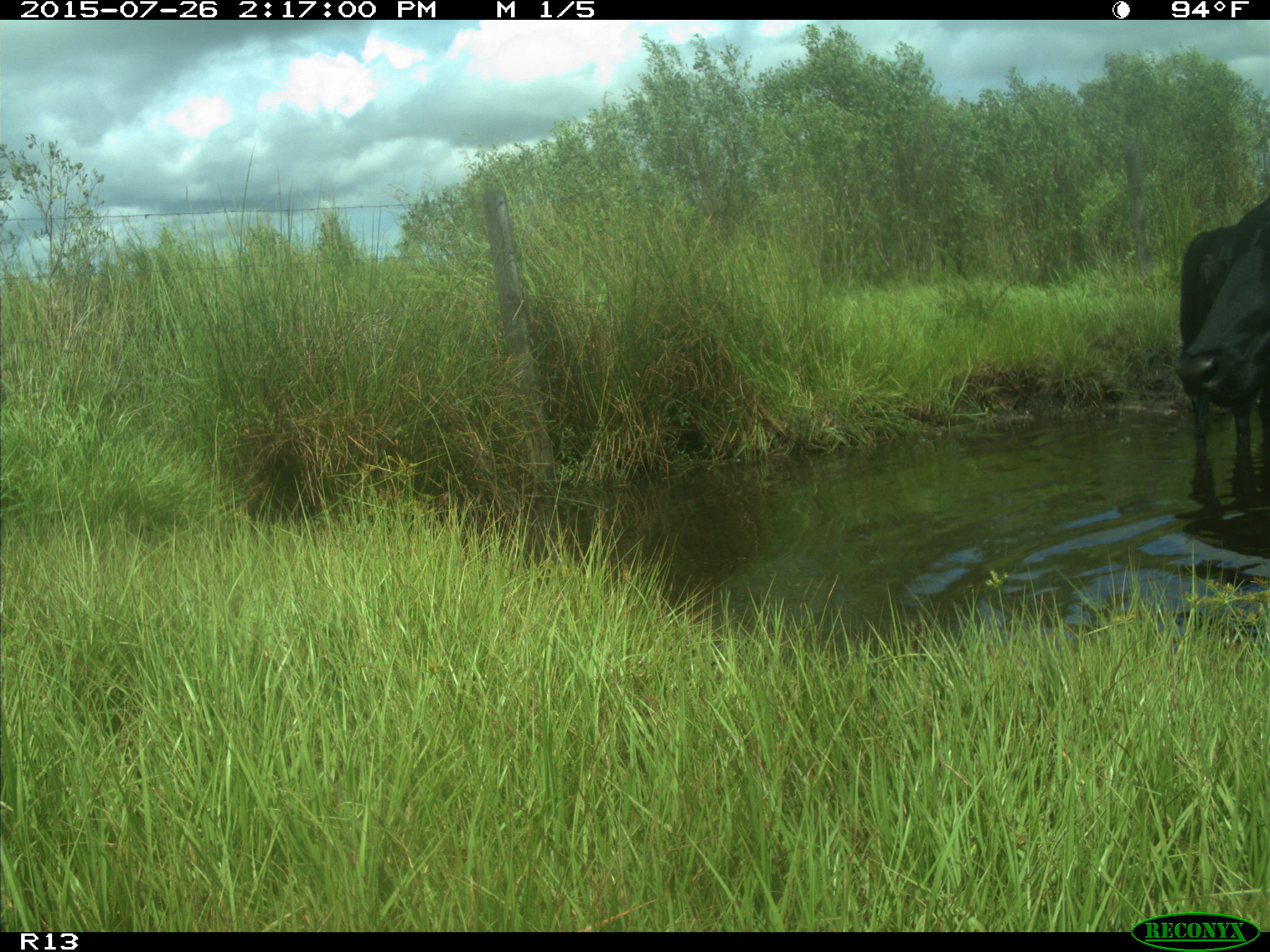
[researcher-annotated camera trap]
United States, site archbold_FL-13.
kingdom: Animalia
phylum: Chordata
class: Mammalia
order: Artiodactyla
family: Bovidae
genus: Bos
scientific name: Bos taurus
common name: domestic cow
Bos taurus (domestic cow).